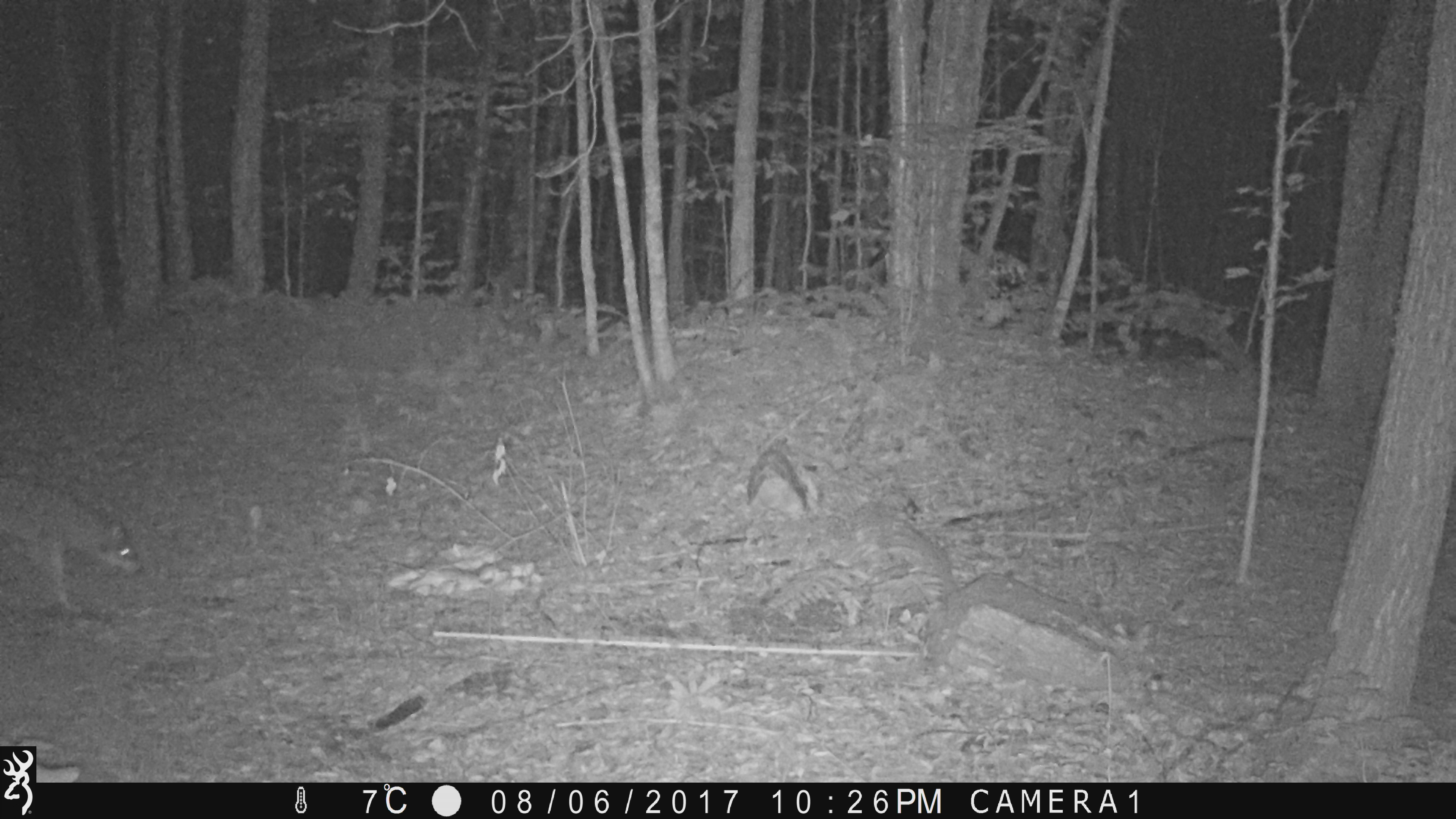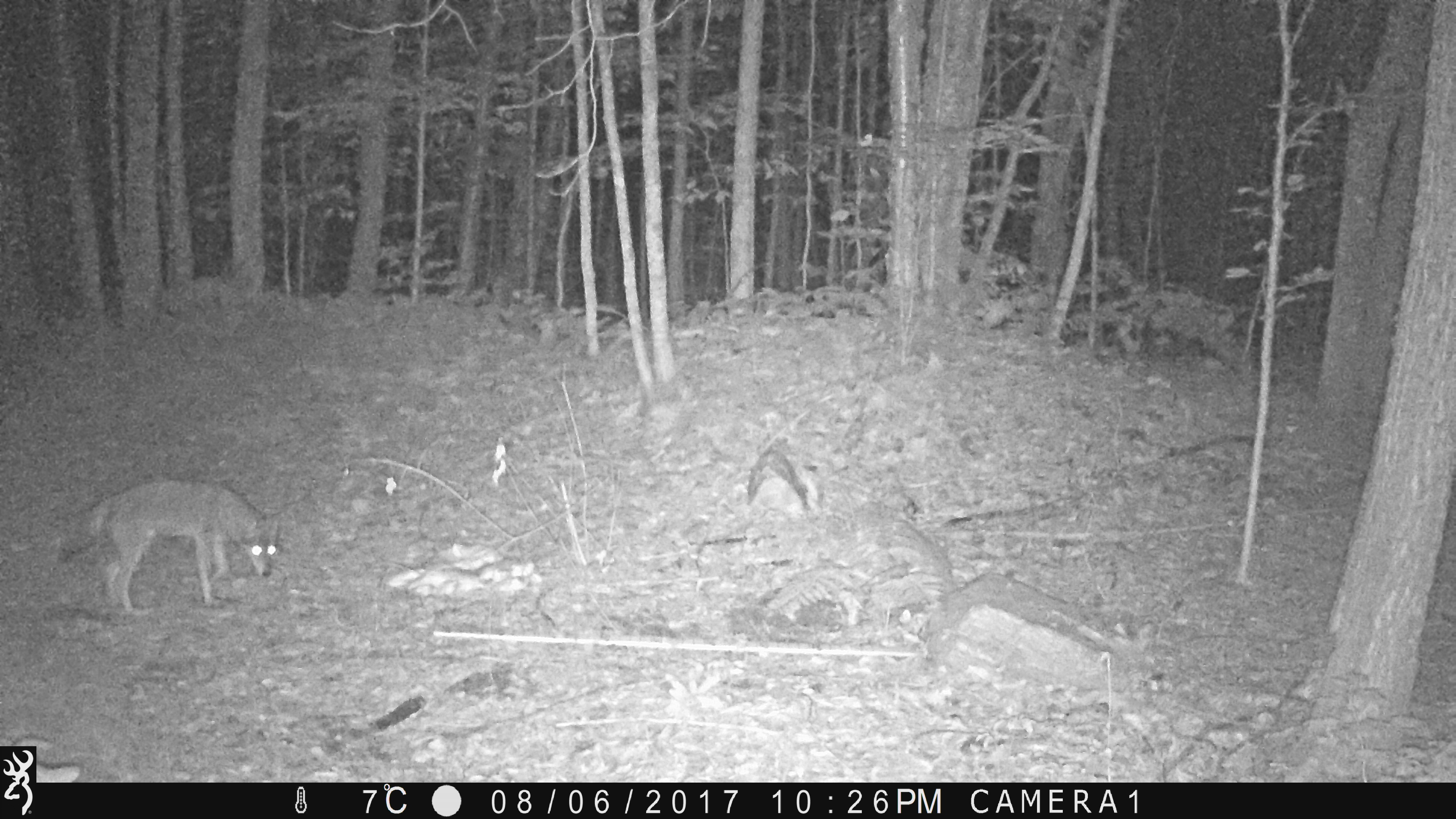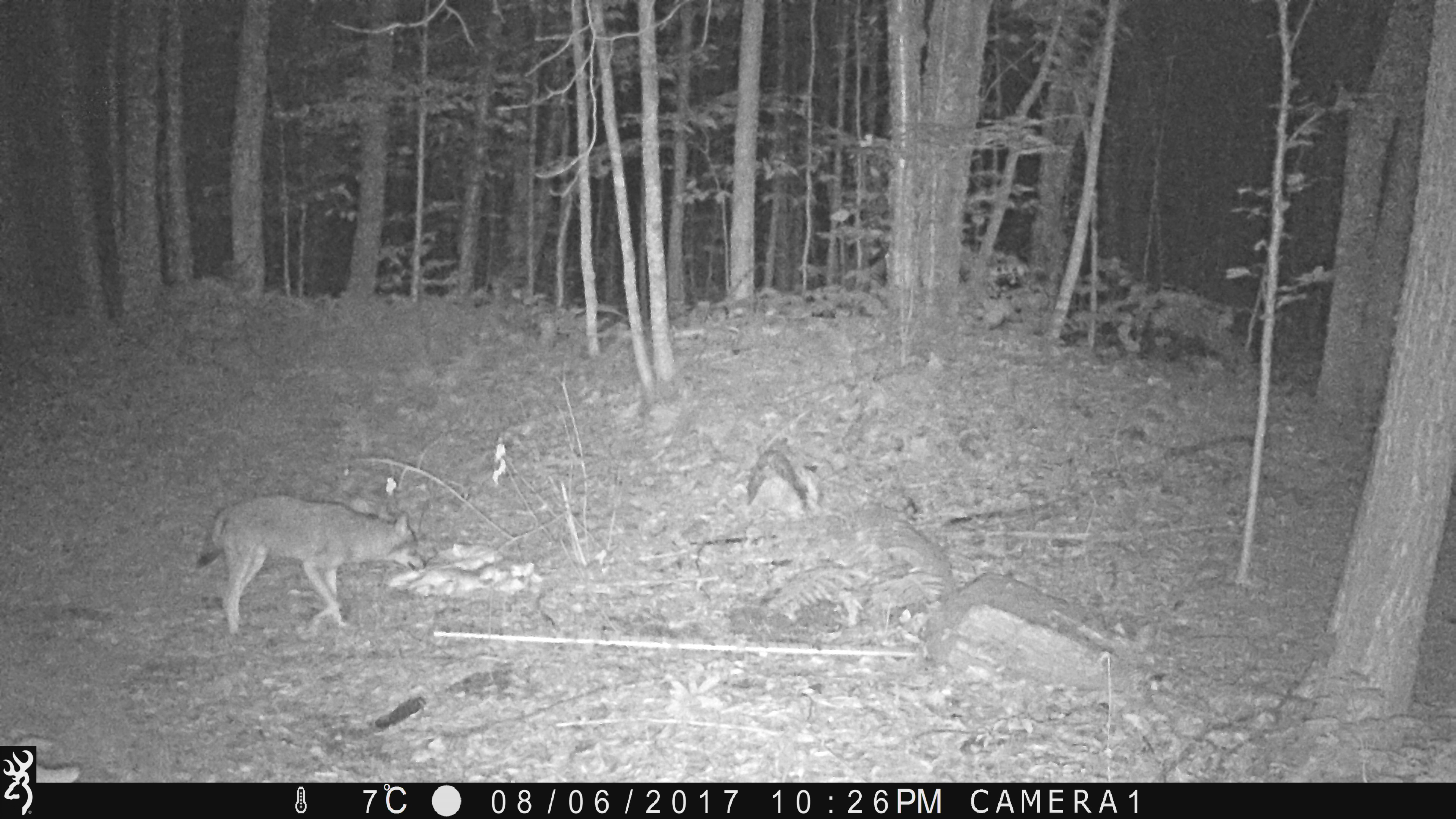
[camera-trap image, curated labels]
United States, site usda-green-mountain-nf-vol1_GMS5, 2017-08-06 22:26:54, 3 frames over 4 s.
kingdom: Animalia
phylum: Chordata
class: Mammalia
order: Carnivora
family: Canidae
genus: Canis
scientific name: Canis latrans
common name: coyote